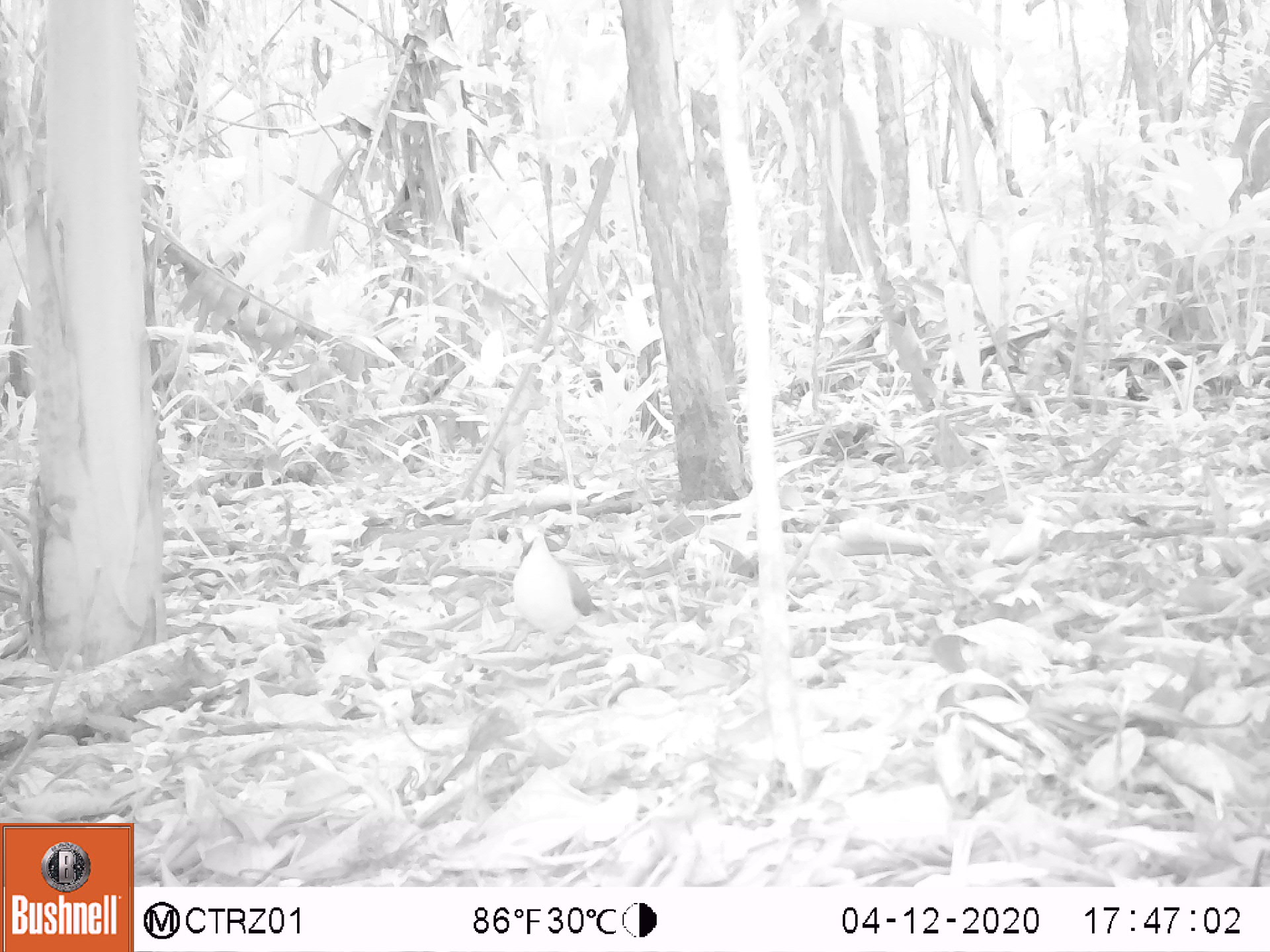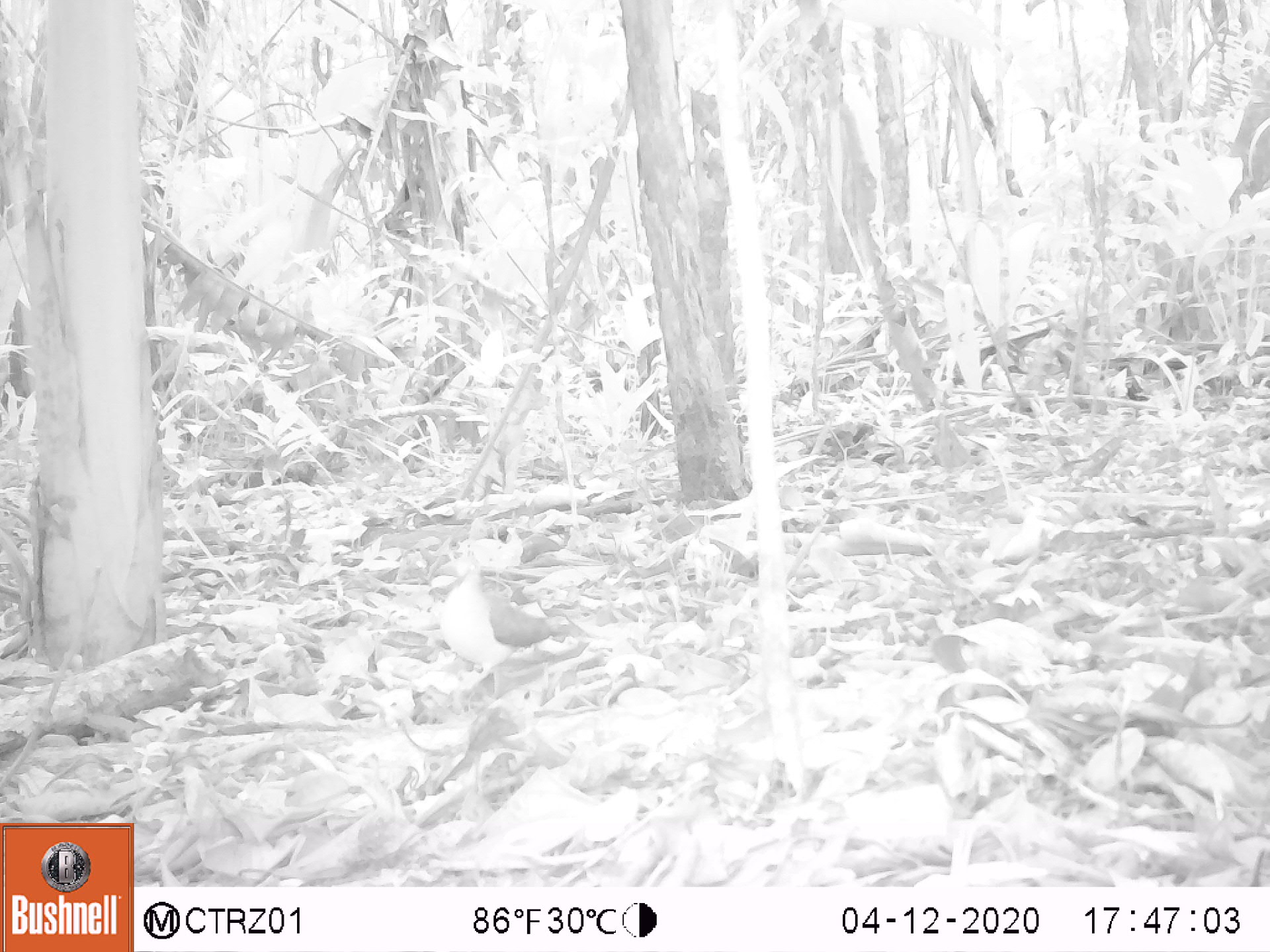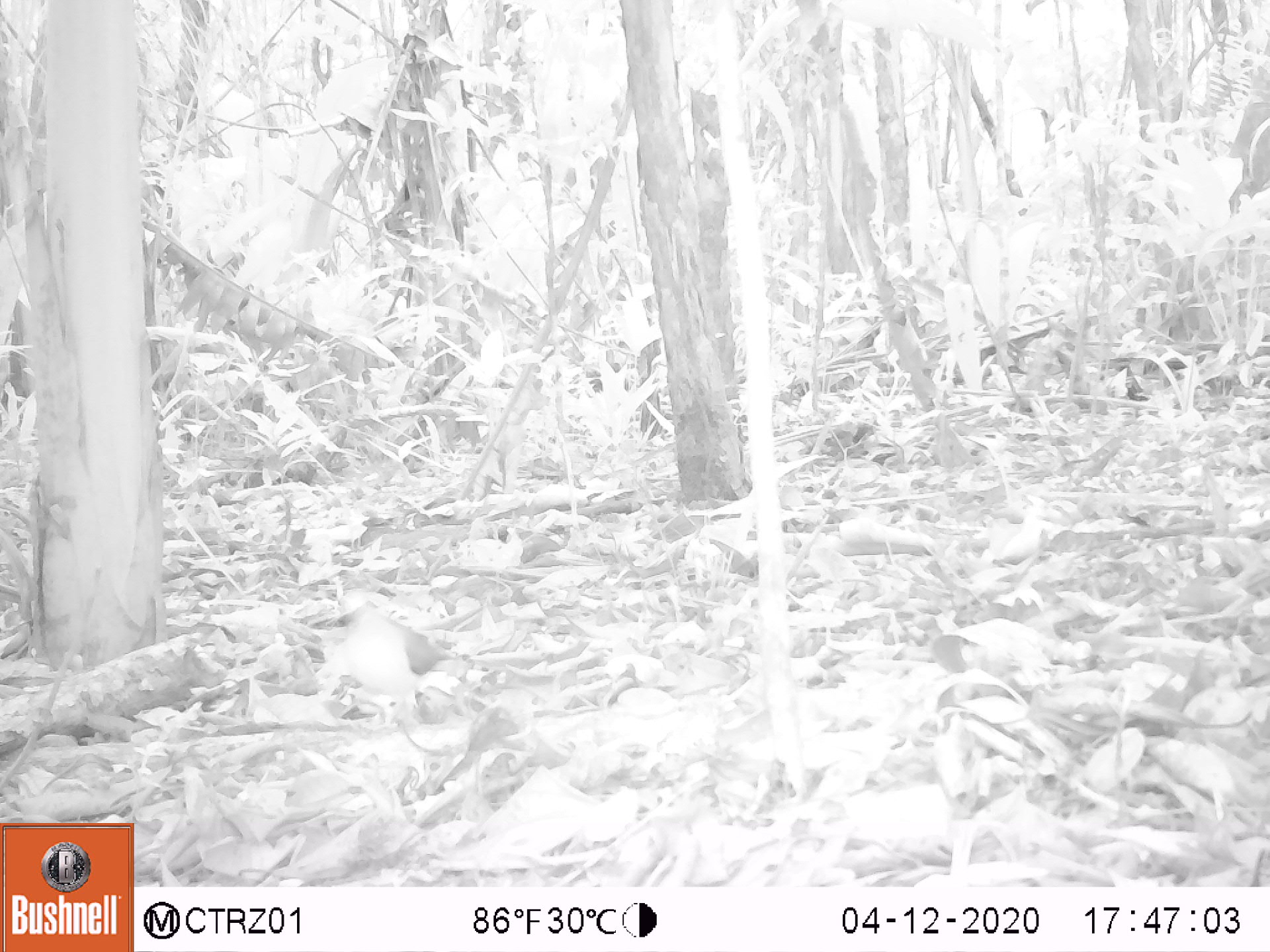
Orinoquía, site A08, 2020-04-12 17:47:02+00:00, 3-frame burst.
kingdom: Animalia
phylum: Chordata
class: Aves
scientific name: Aves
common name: bird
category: unknown bird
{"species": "unknown bird (bird) (Aves)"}